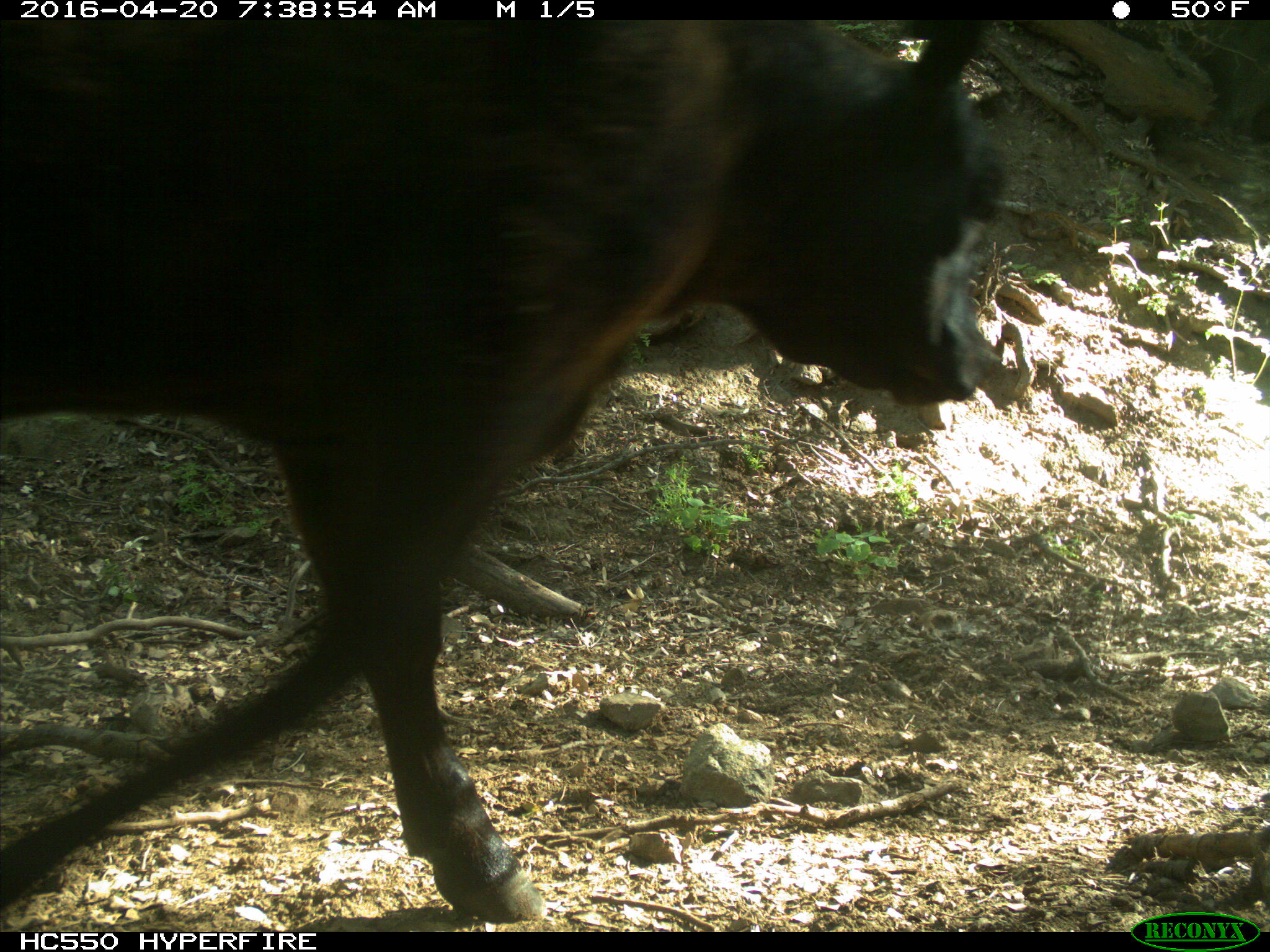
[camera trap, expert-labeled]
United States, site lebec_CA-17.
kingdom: Animalia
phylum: Chordata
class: Mammalia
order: Artiodactyla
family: Bovidae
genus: Bos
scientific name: Bos taurus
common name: domestic cow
Bos taurus (domestic cow).